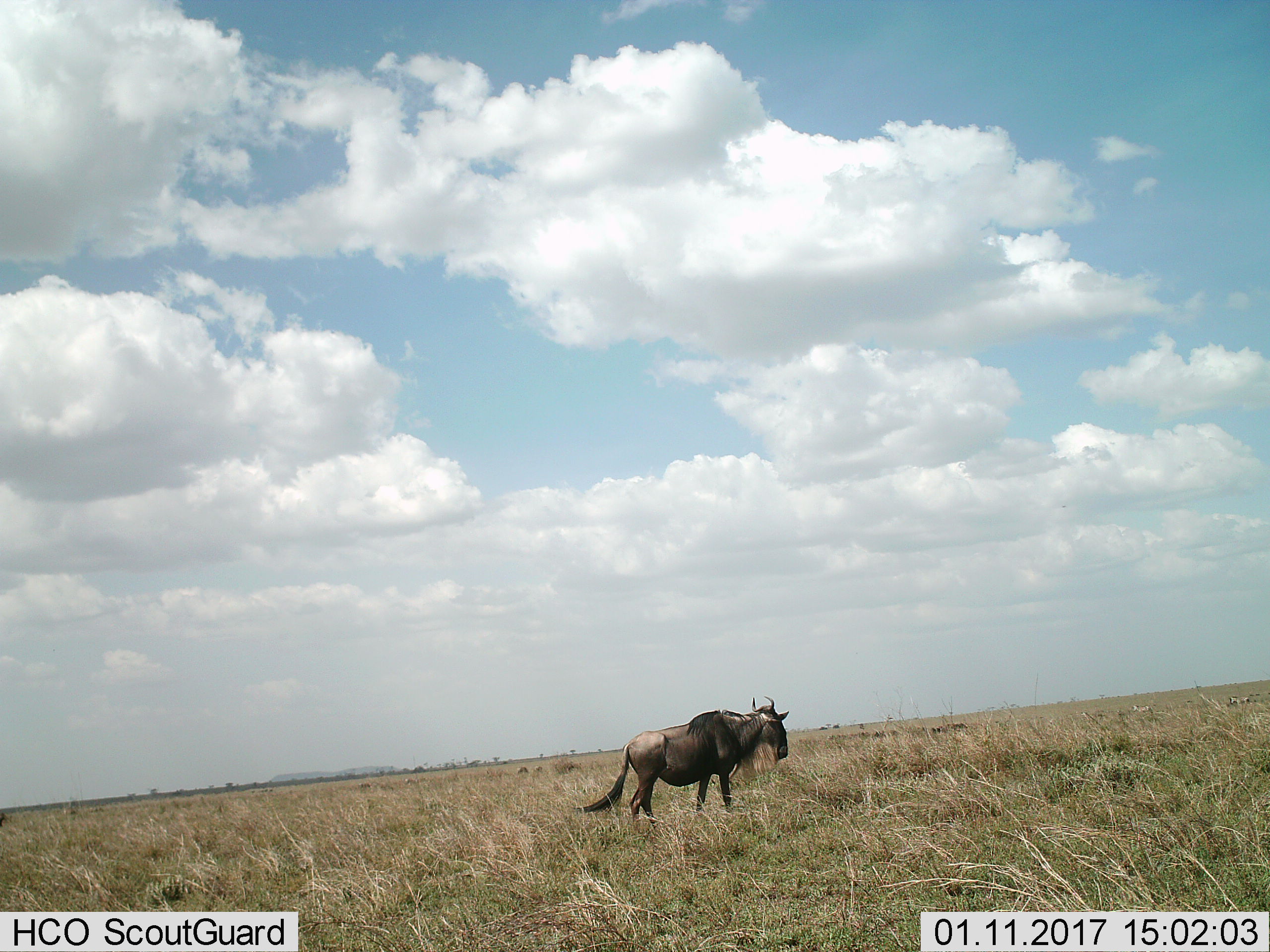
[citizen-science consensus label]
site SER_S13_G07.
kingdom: Animalia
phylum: Chordata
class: Mammalia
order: Artiodactyla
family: Bovidae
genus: Connochaetes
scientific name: Connochaetes taurinus taurinus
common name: blue wildebeest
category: wildebeestblue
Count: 1.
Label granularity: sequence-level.